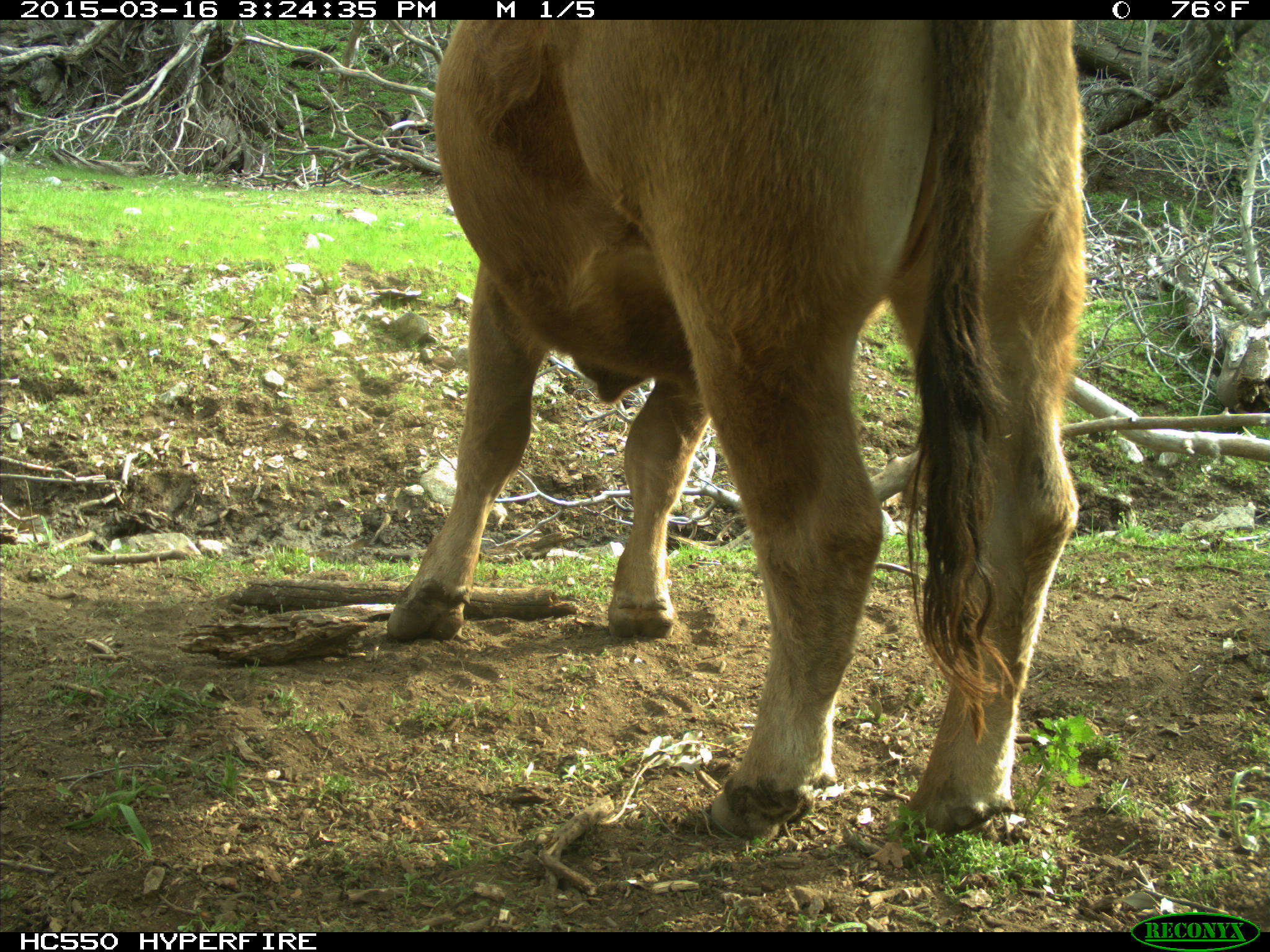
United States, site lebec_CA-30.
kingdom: Animalia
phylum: Chordata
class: Mammalia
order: Artiodactyla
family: Bovidae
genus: Bos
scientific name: Bos taurus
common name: domestic cow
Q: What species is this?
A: Bos taurus (domestic cow).